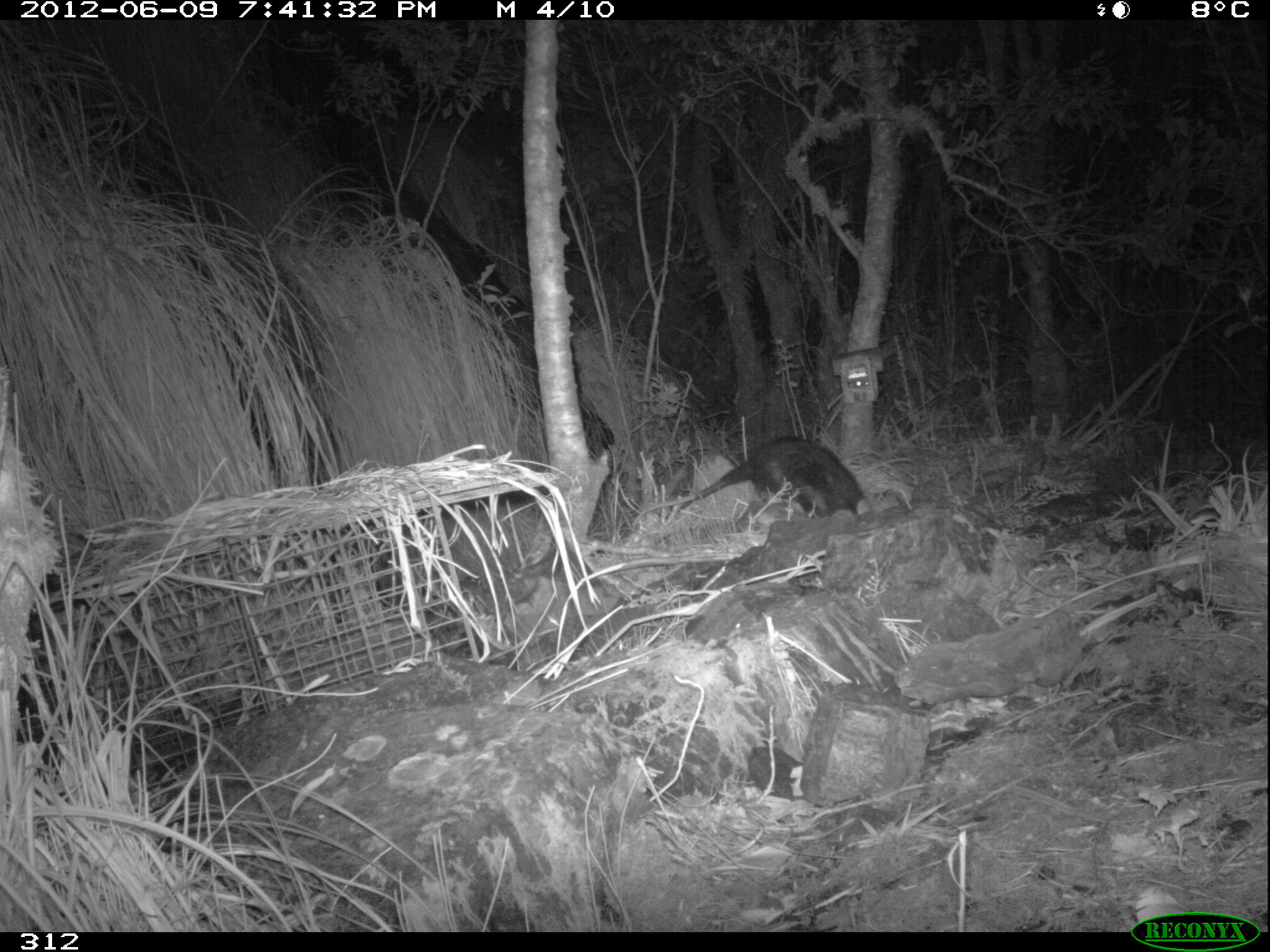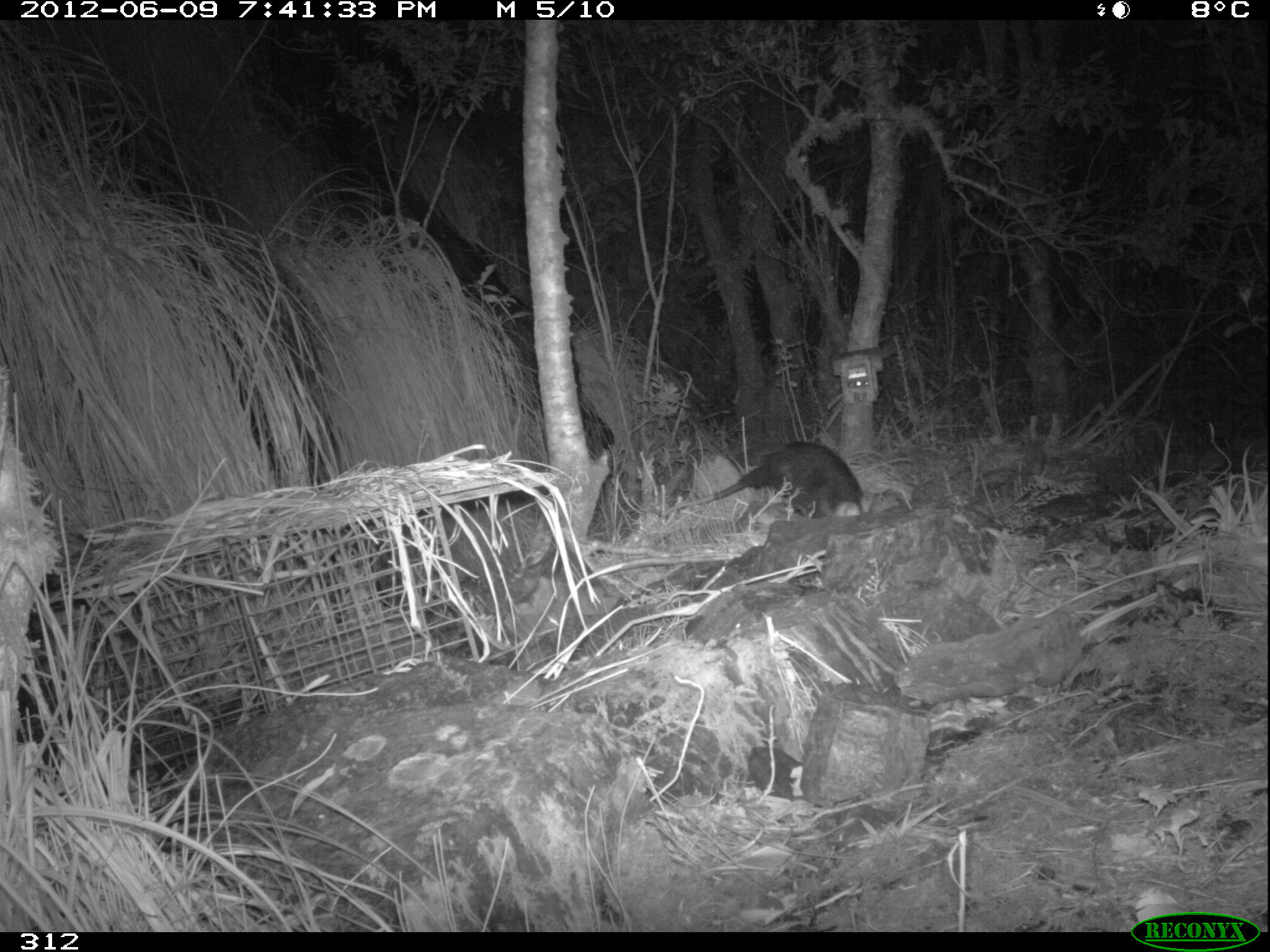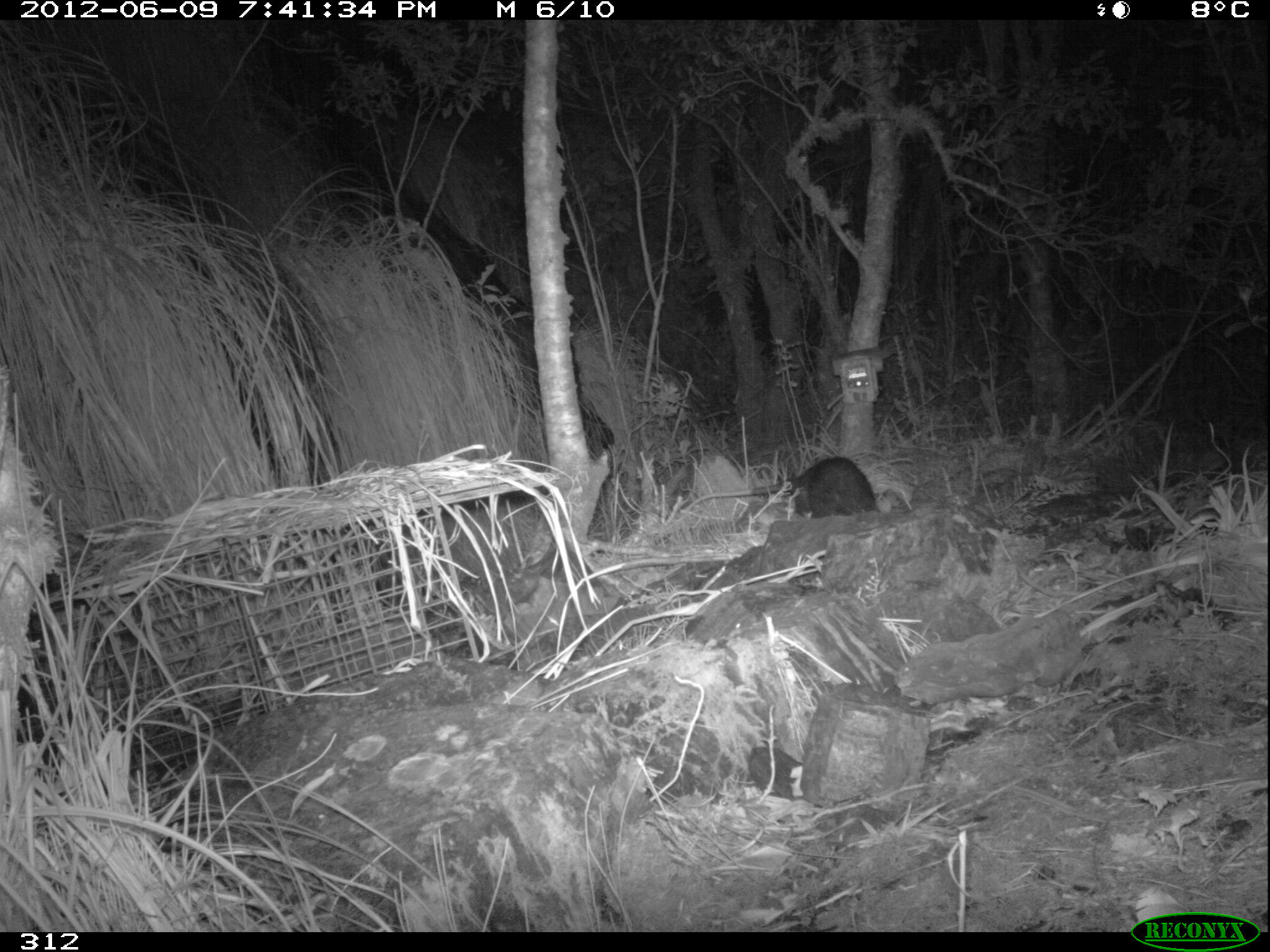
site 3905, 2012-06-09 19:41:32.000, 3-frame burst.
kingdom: Animalia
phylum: Chordata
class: Mammalia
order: Didelphimorphia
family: Didelphidae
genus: Didelphis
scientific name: Didelphis pernigra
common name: andean white-eared opossum